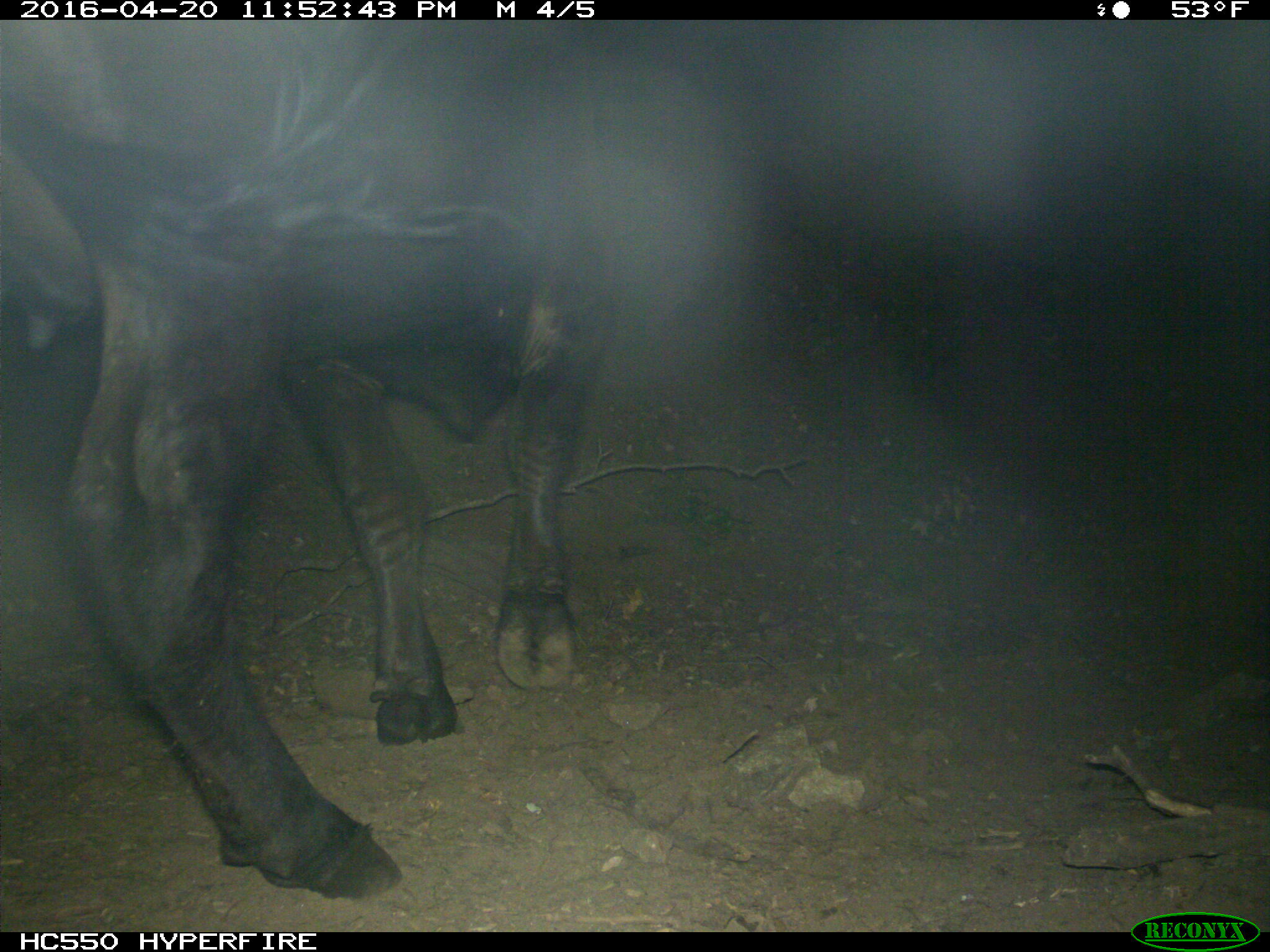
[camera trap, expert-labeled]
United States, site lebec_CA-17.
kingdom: Animalia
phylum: Chordata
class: Mammalia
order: Artiodactyla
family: Bovidae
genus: Bos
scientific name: Bos taurus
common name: domestic cow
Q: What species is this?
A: Bos taurus (domestic cow).